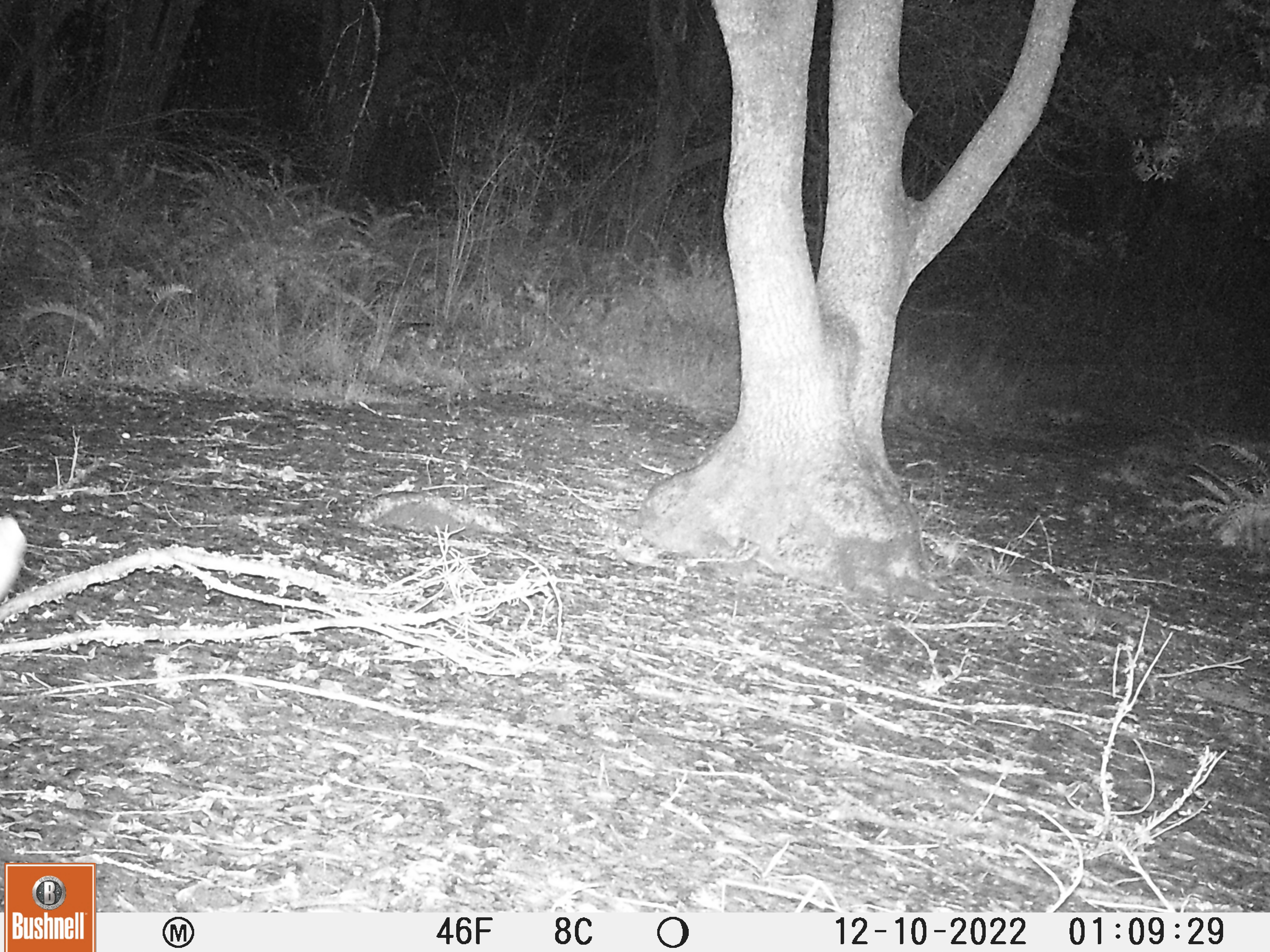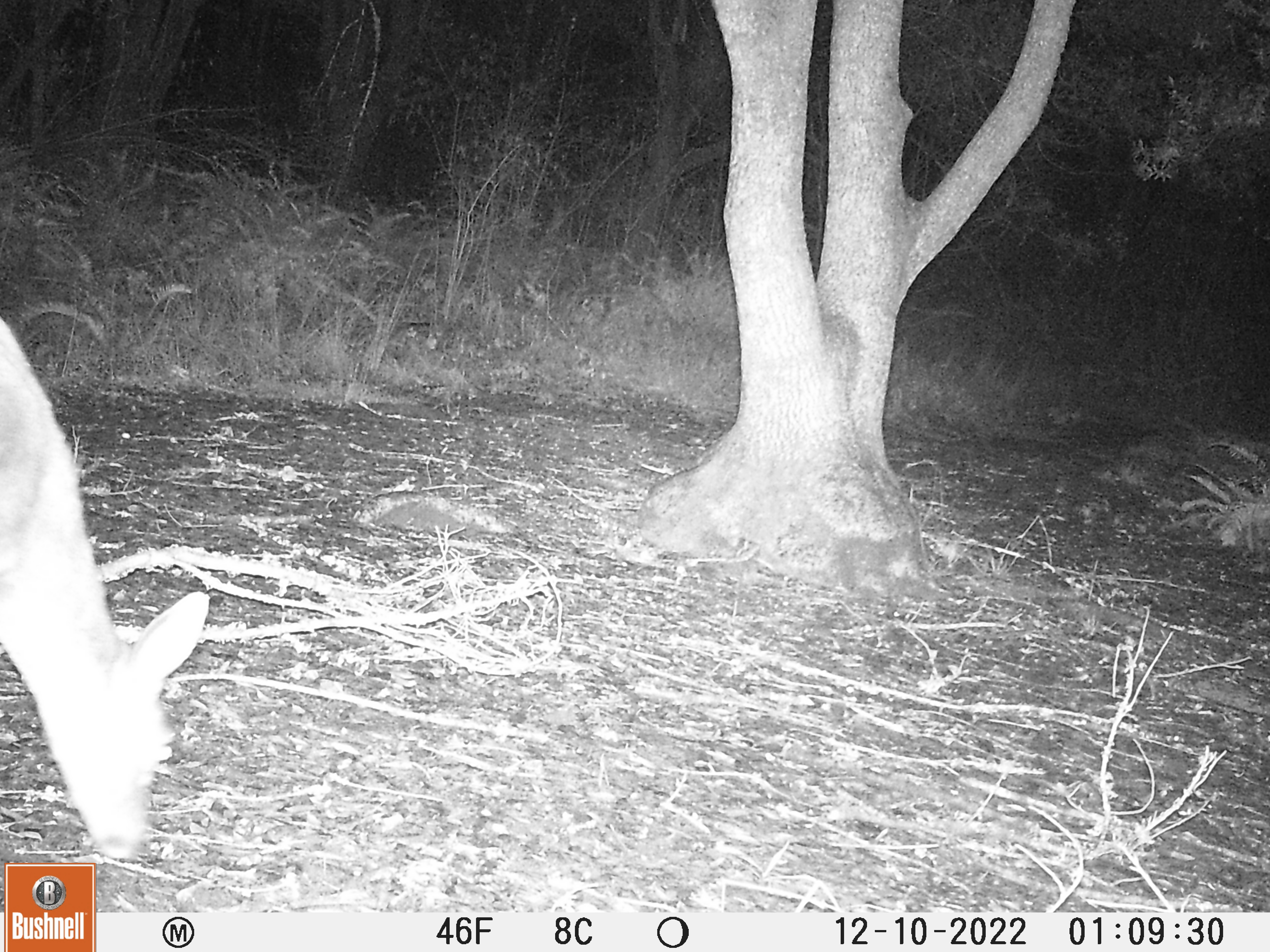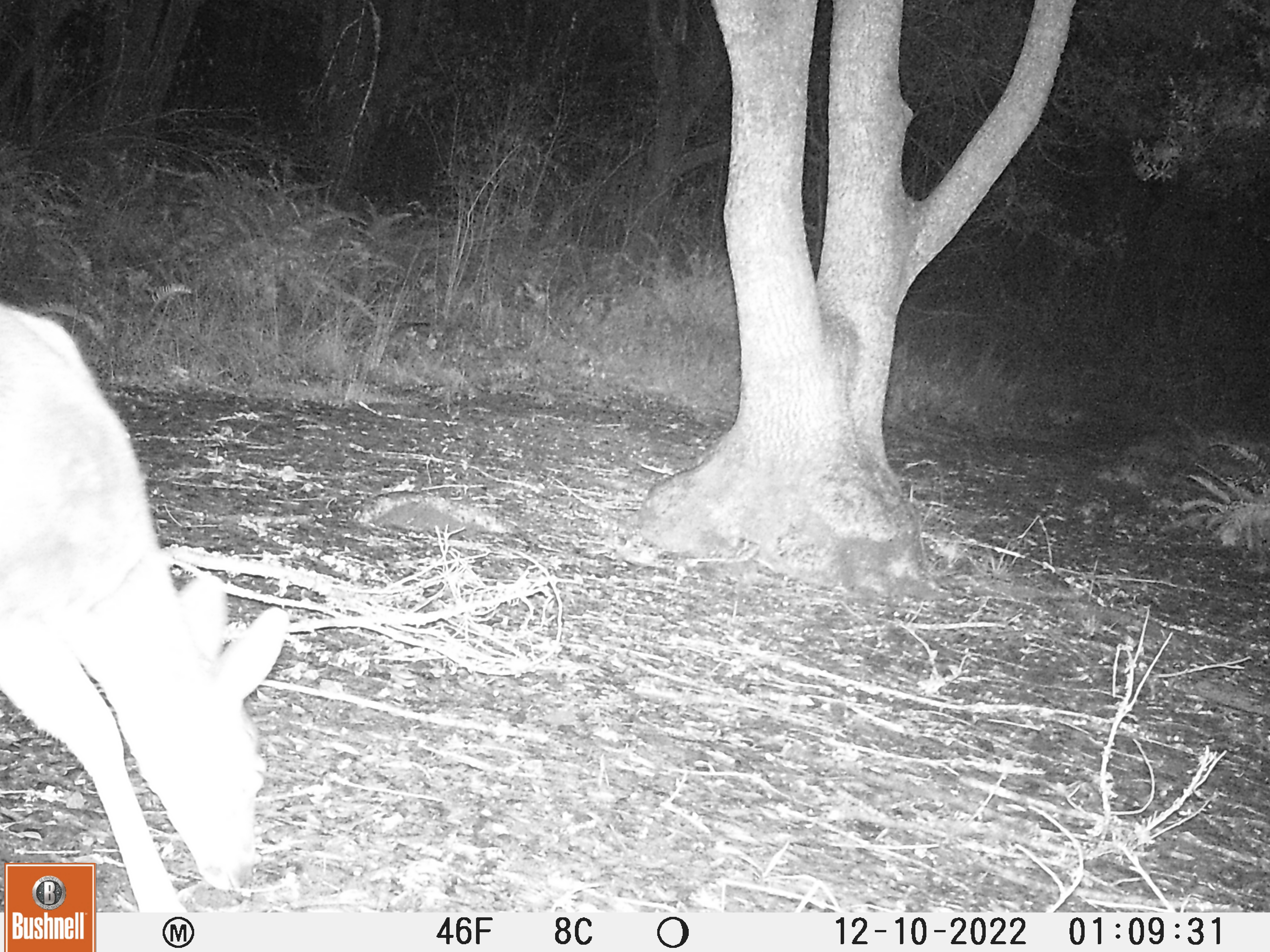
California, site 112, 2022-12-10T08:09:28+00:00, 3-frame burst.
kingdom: Animalia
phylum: Chordata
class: Mammalia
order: Artiodactyla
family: Cervidae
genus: Odocoileus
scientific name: Odocoileus hemionus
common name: mule deer